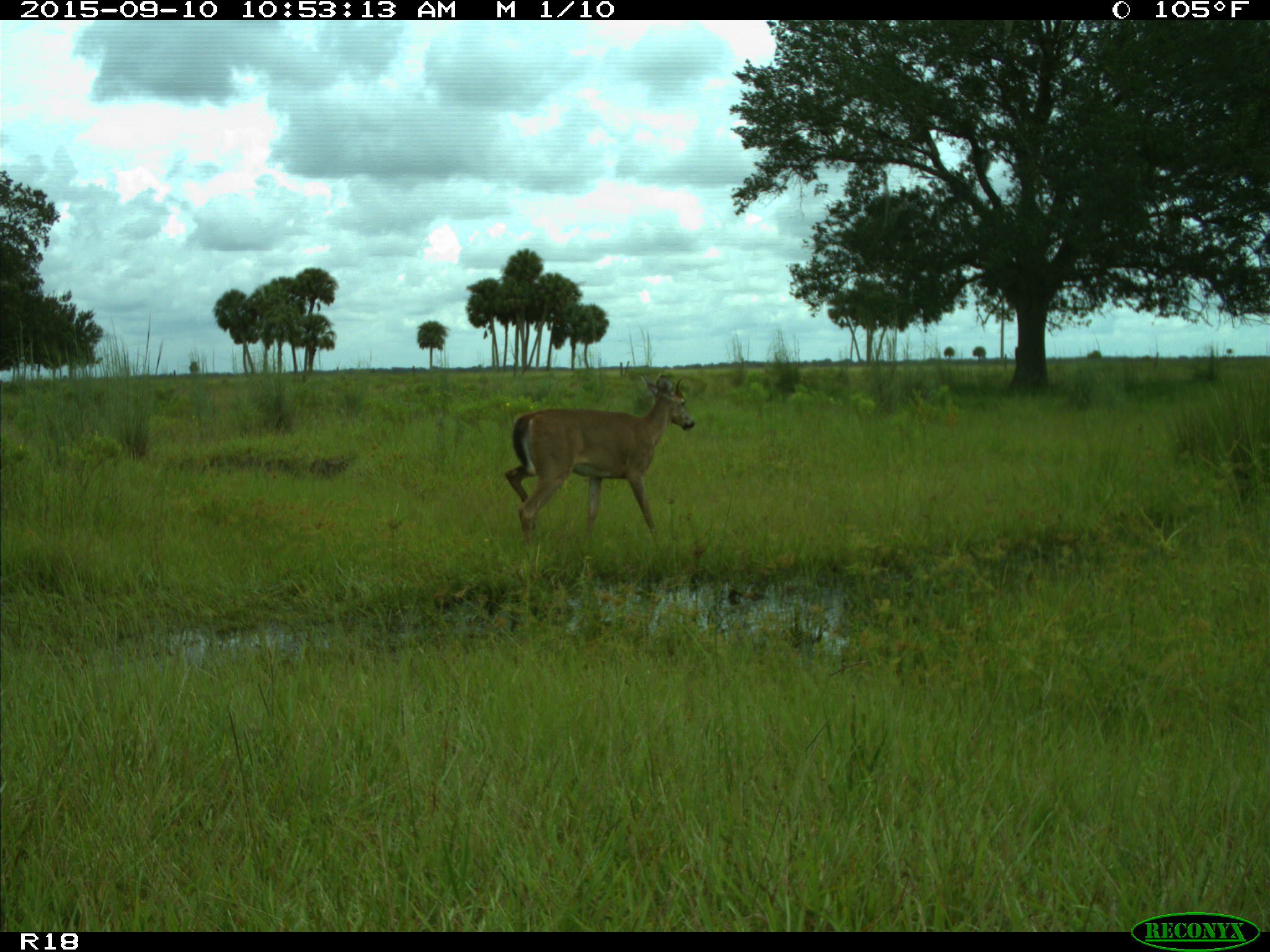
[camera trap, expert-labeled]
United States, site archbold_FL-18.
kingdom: Animalia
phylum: Chordata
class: Mammalia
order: Artiodactyla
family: Cervidae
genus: Odocoileus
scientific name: Odocoileus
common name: deer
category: unidentified deer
Unidentified deer (deer) (Odocoileus).